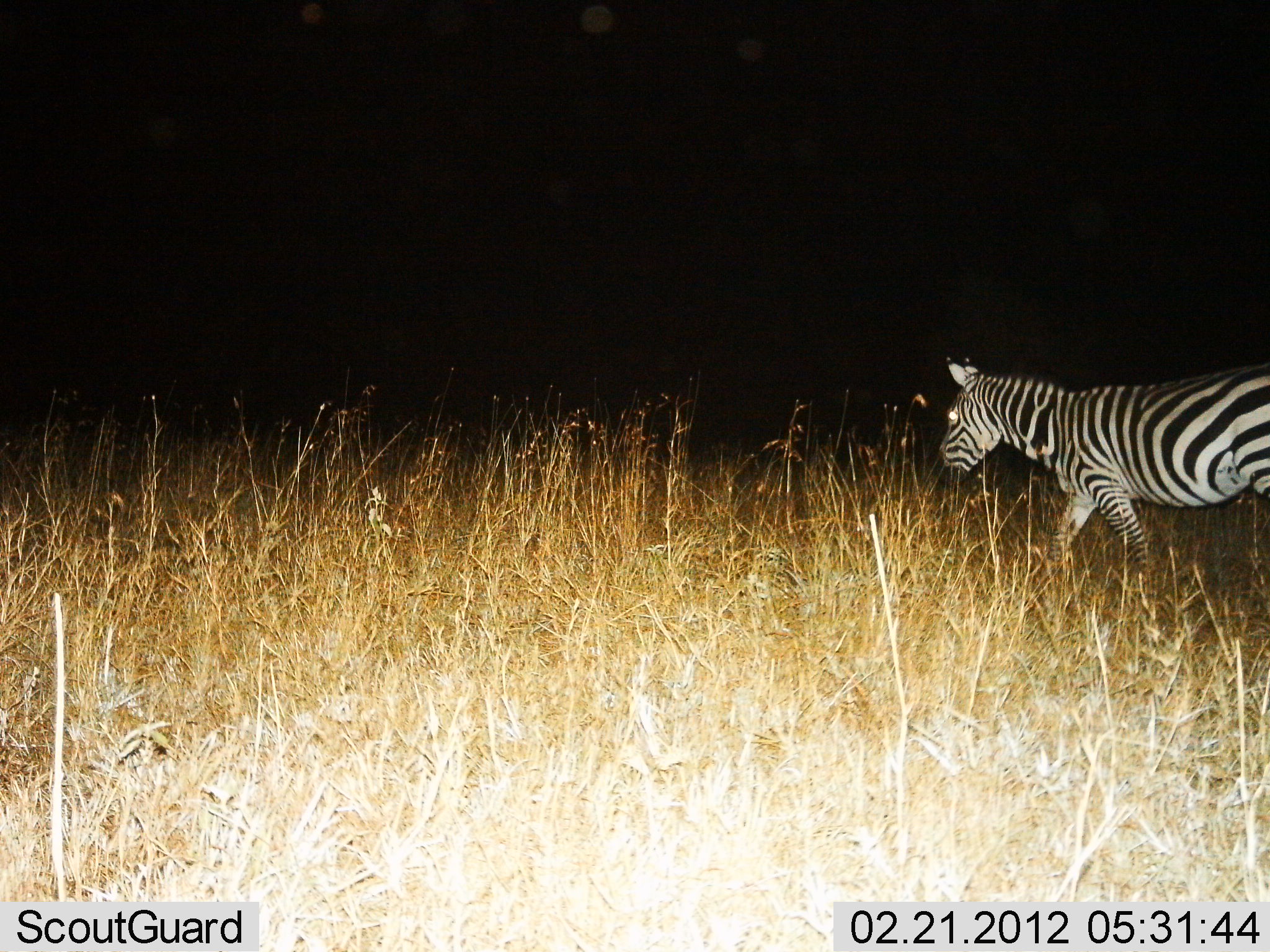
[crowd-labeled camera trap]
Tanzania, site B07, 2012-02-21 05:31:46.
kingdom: Animalia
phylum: Chordata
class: Mammalia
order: Perissodactyla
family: Equidae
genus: Equus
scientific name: Equus quagga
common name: plains zebra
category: zebra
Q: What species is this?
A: Zebra (plains zebra) (Equus quagga).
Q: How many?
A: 1.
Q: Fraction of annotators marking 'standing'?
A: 4%.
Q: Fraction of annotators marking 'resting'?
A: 0%.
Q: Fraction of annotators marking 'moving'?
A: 96%.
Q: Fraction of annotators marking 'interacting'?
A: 0%.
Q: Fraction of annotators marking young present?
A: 0%.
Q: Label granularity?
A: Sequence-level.